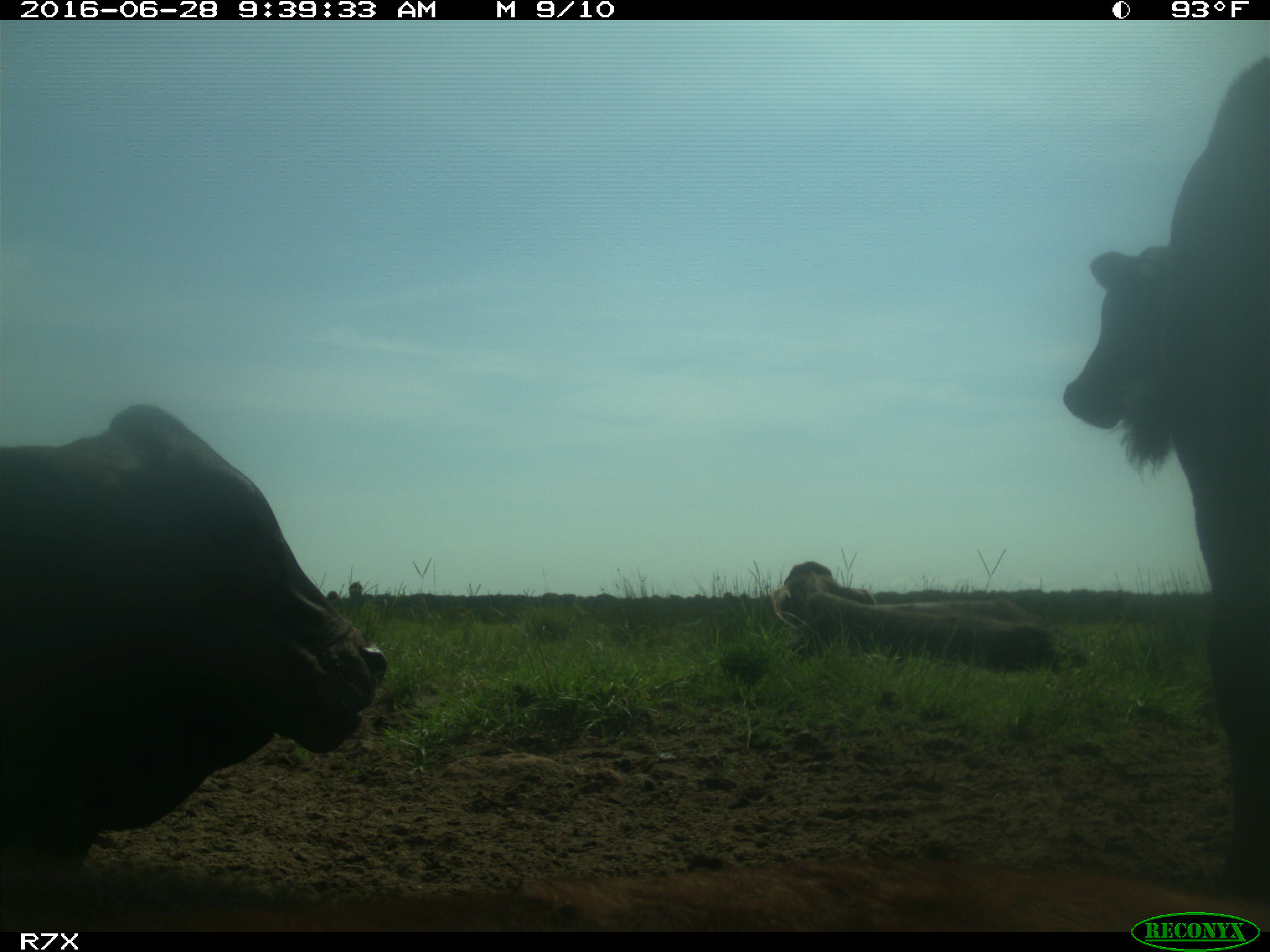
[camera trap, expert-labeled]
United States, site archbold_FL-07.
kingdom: Animalia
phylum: Chordata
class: Mammalia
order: Artiodactyla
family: Bovidae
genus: Bos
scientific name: Bos taurus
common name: domestic cow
Bos taurus (domestic cow).